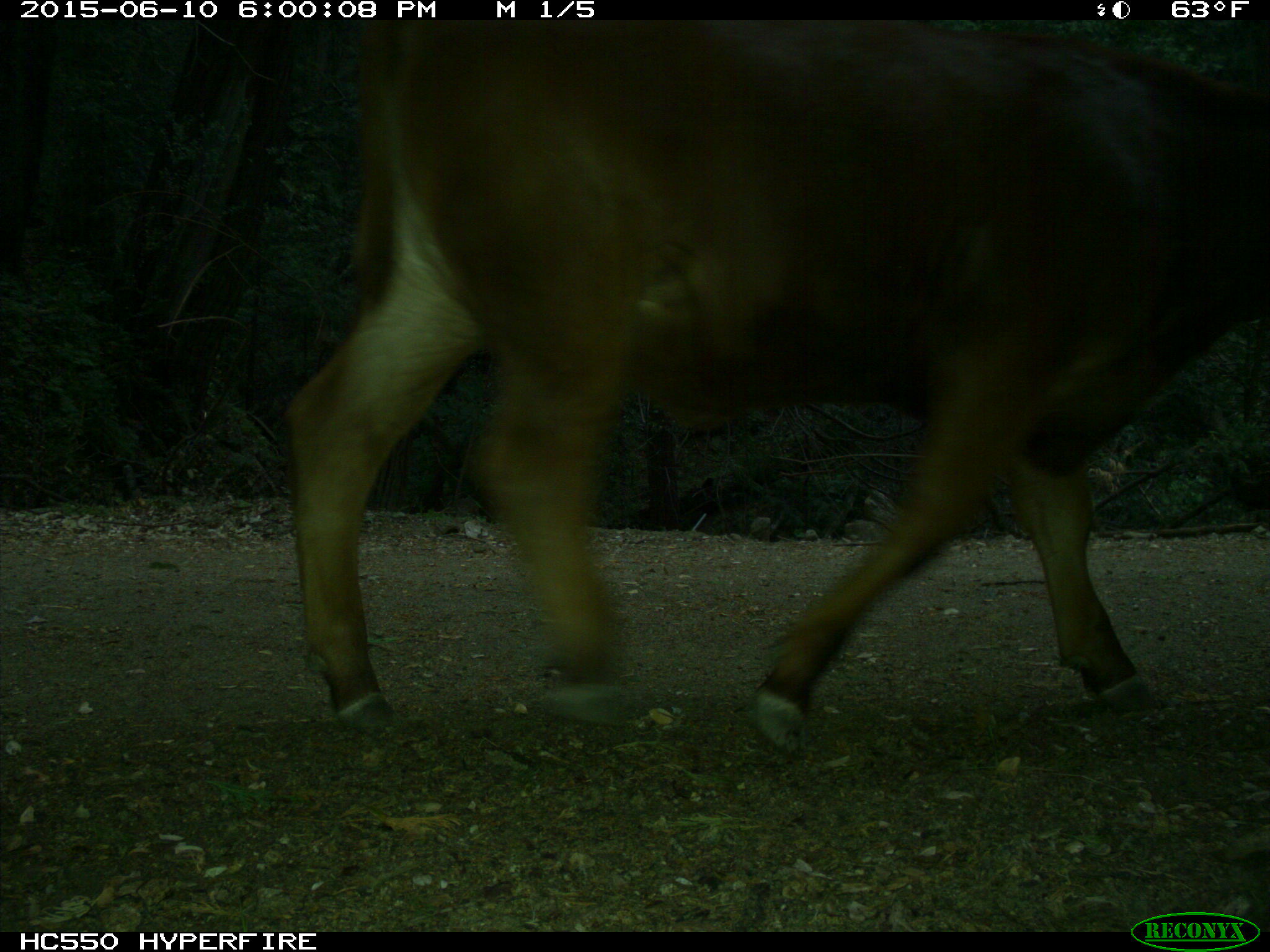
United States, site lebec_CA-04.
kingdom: Animalia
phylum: Chordata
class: Mammalia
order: Artiodactyla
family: Bovidae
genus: Bos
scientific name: Bos taurus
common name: domestic cow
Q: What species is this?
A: Bos taurus (domestic cow).